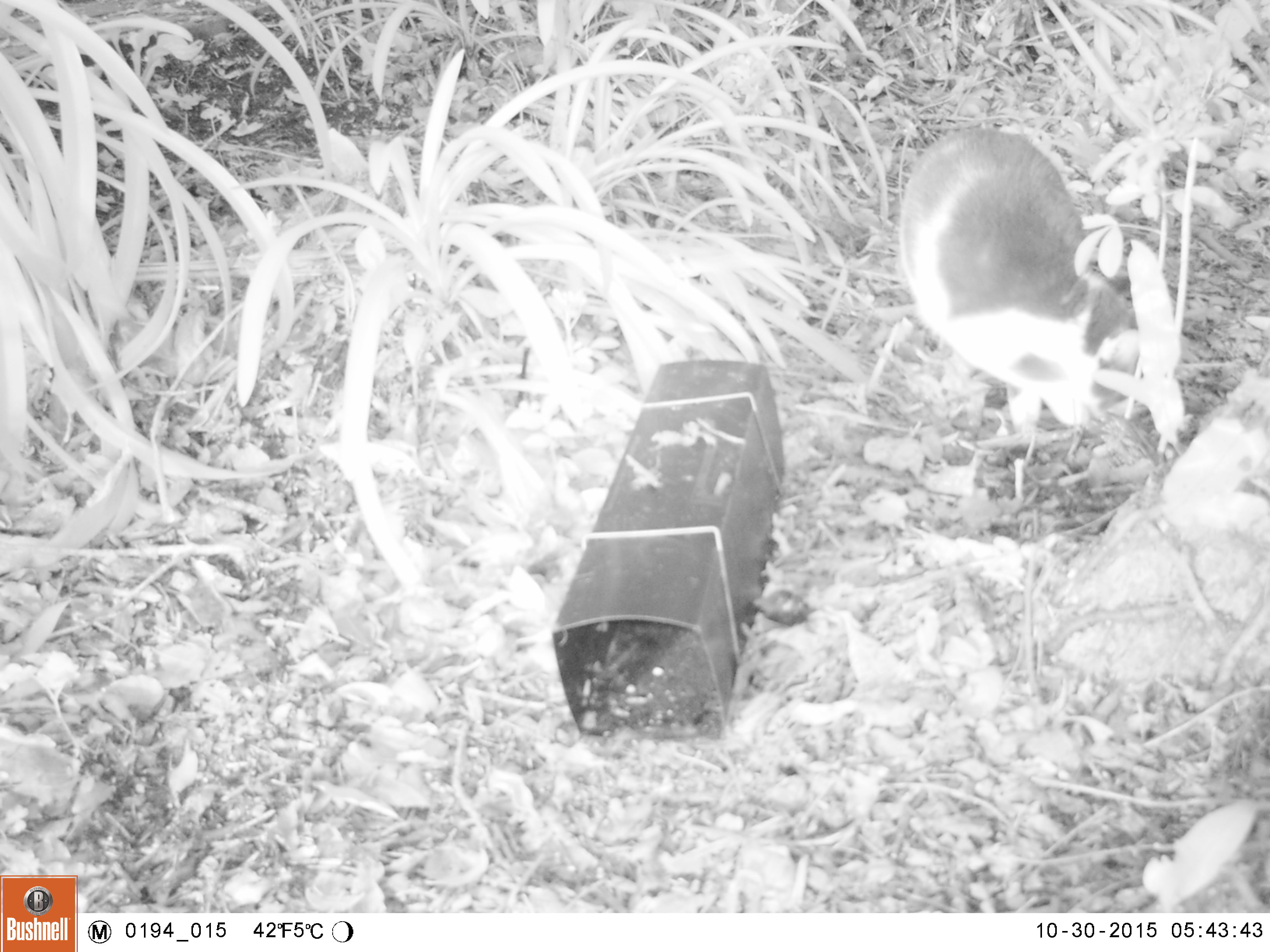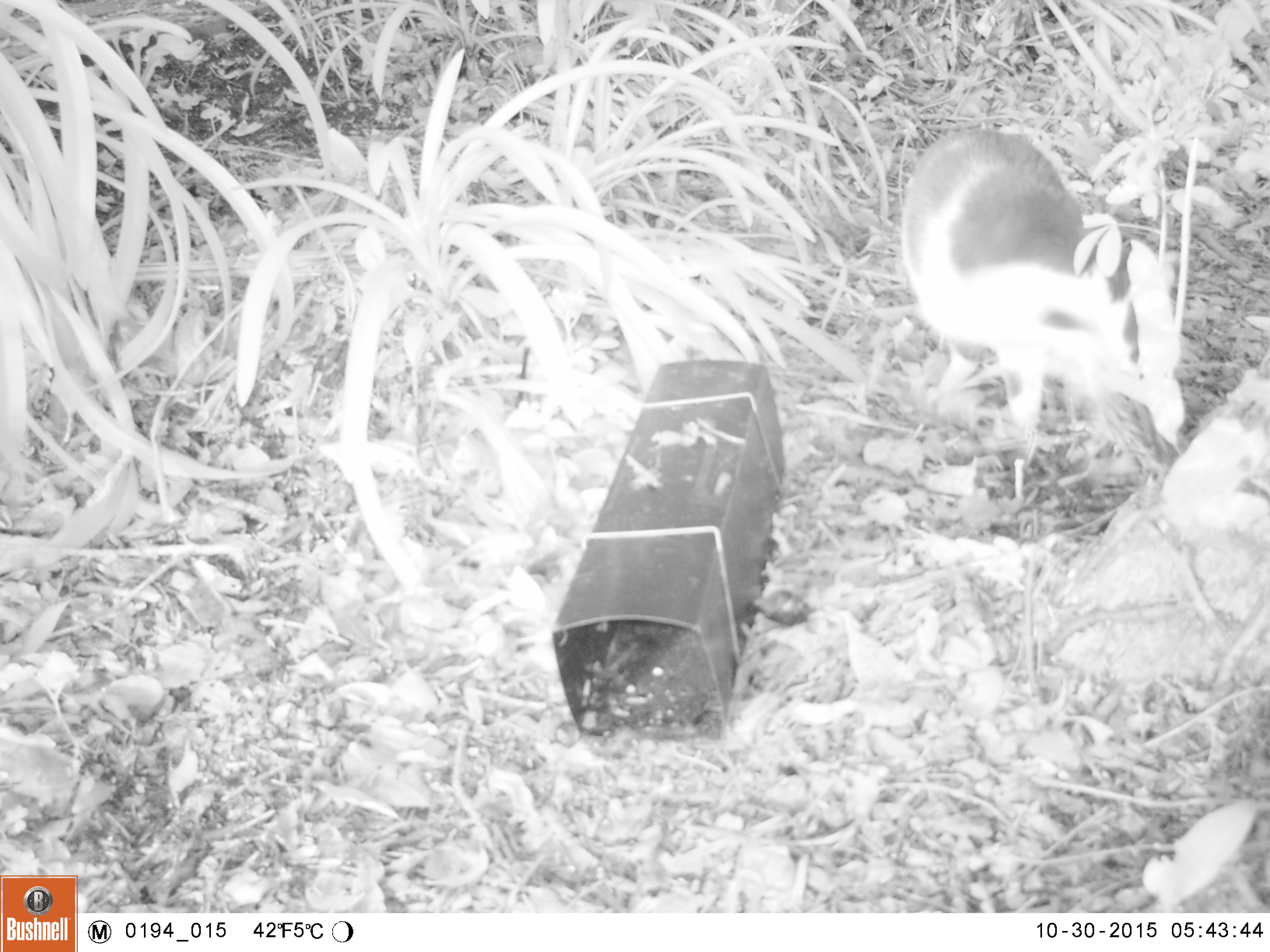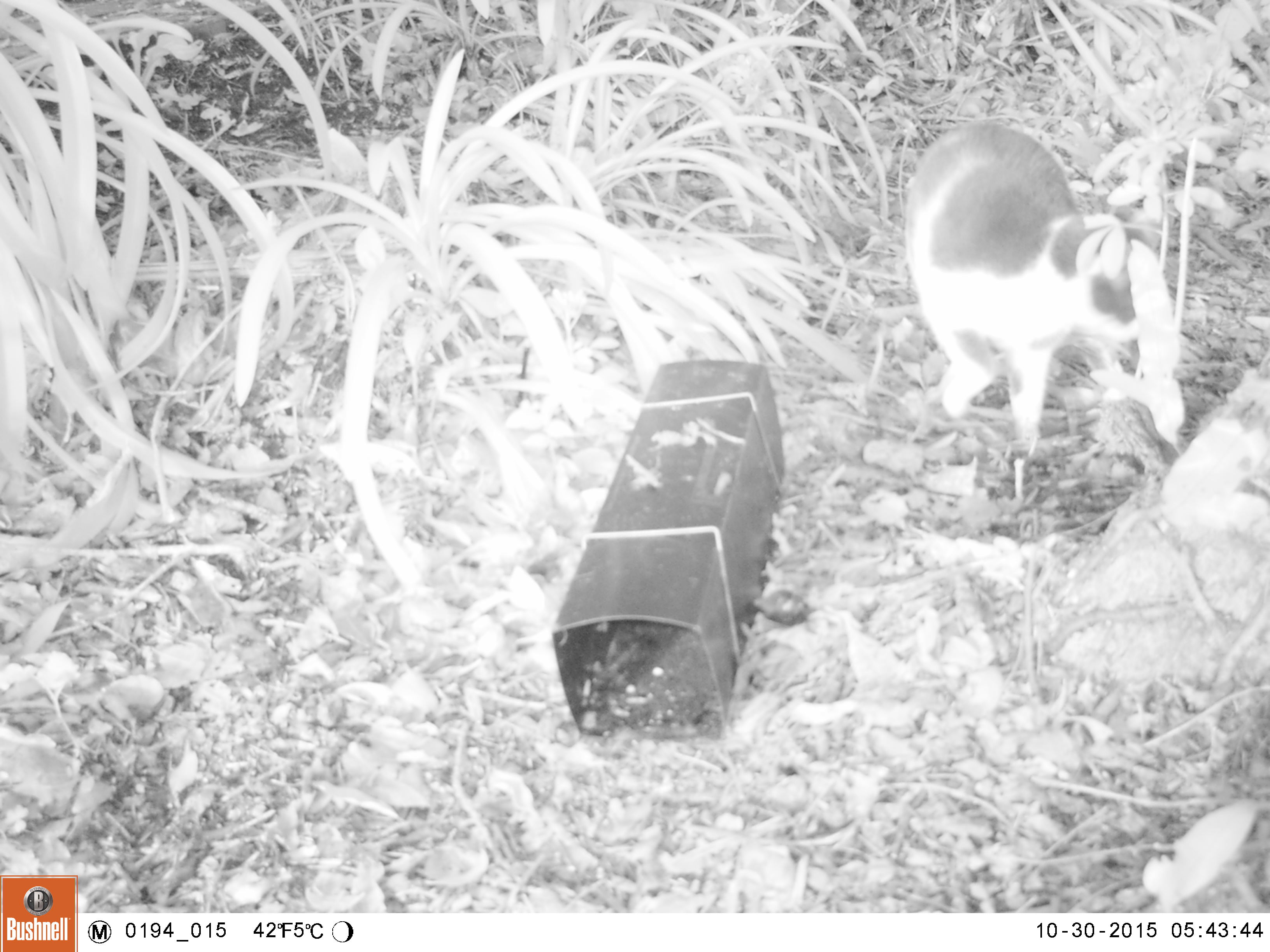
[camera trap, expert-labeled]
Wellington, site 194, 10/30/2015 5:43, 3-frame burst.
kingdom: Animalia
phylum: Chordata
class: Mammalia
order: Carnivora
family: Felidae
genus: Felis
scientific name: Felis catus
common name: cat